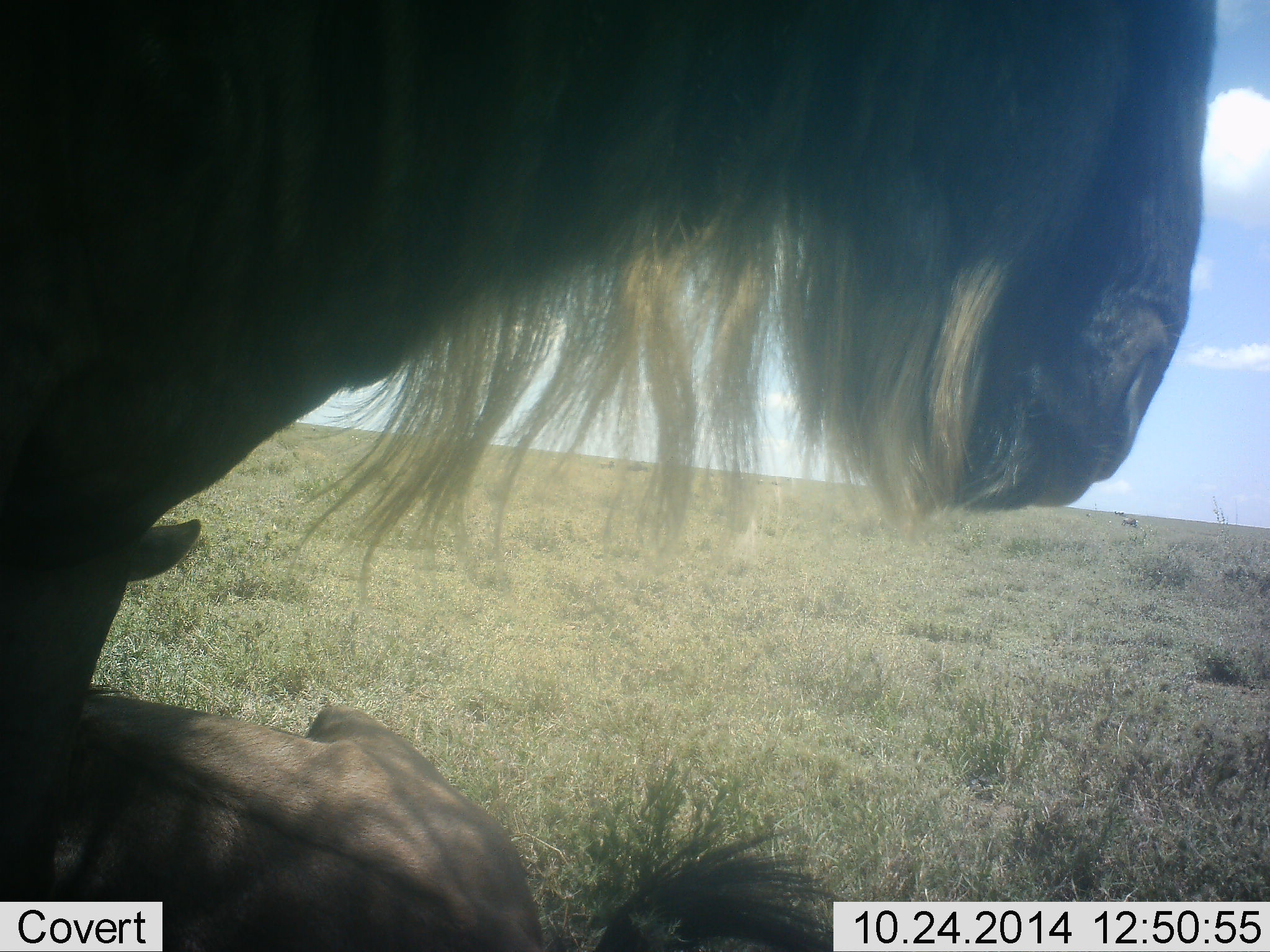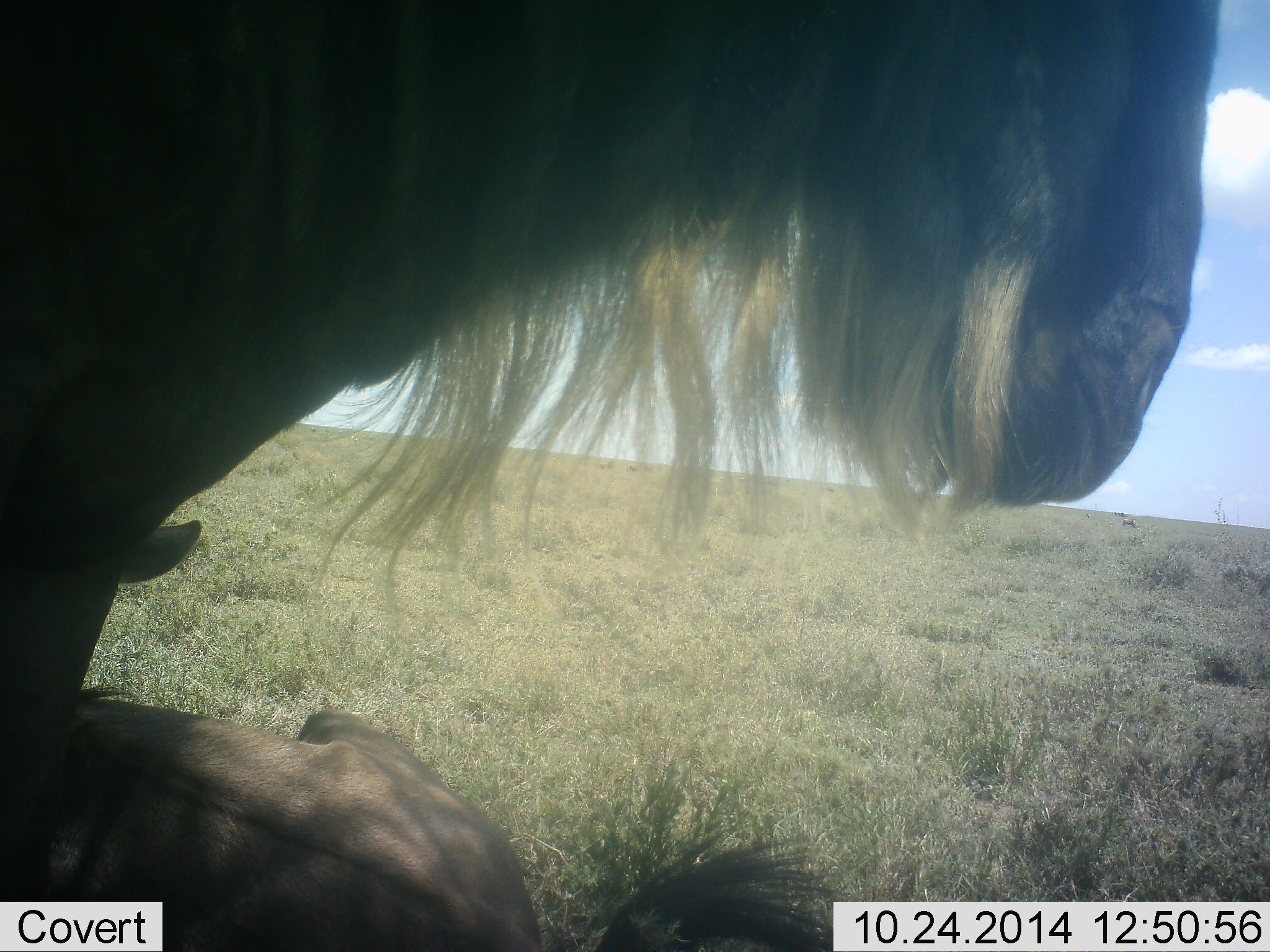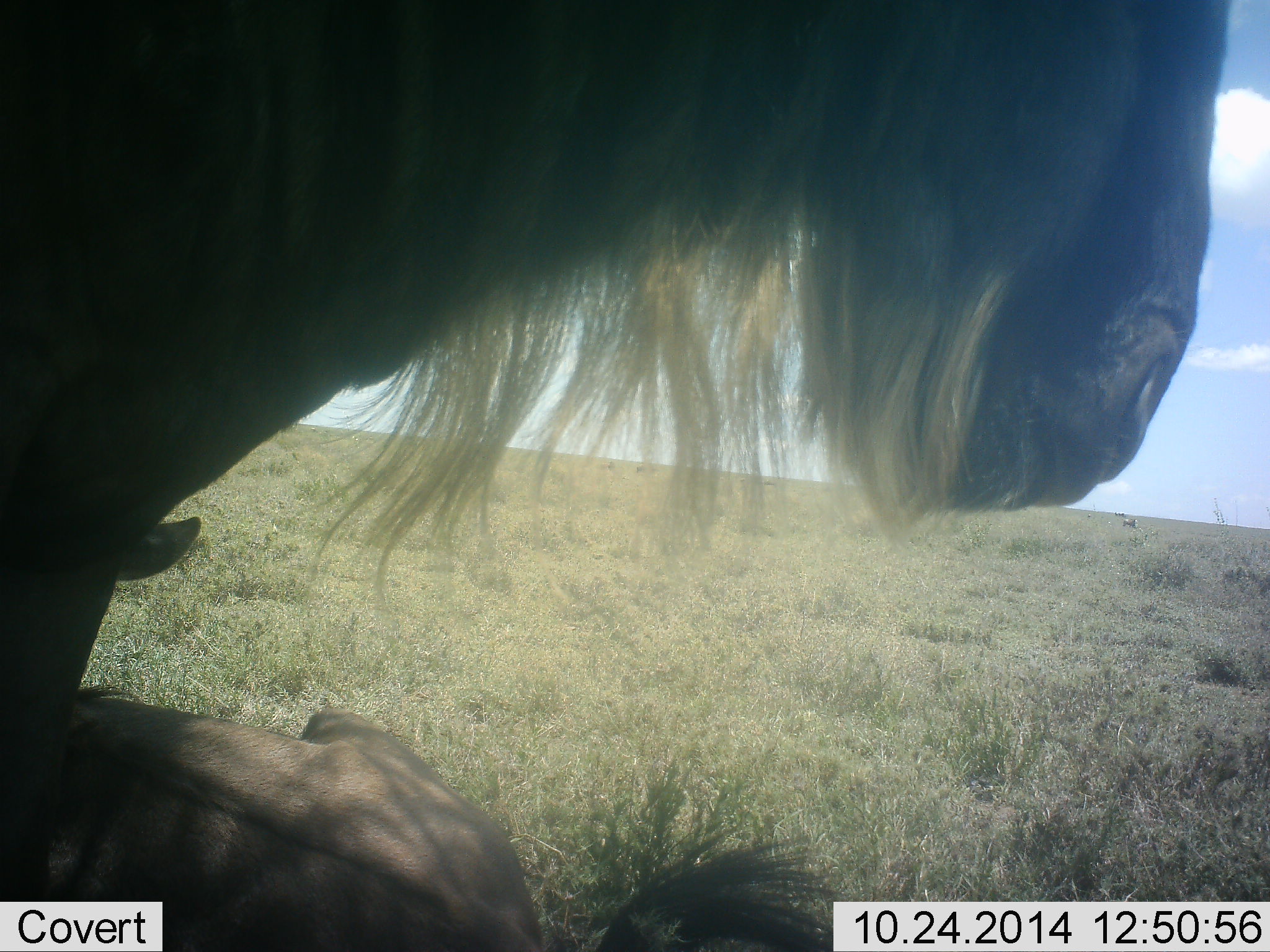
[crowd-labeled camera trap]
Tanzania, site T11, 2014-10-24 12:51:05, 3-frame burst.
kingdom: Animalia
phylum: Chordata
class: Mammalia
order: Artiodactyla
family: Bovidae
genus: Connochaetes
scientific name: Connochaetes taurinus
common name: blue wildebeest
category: wildebeest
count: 2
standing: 60%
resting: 90%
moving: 10%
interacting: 0%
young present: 30%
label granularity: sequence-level